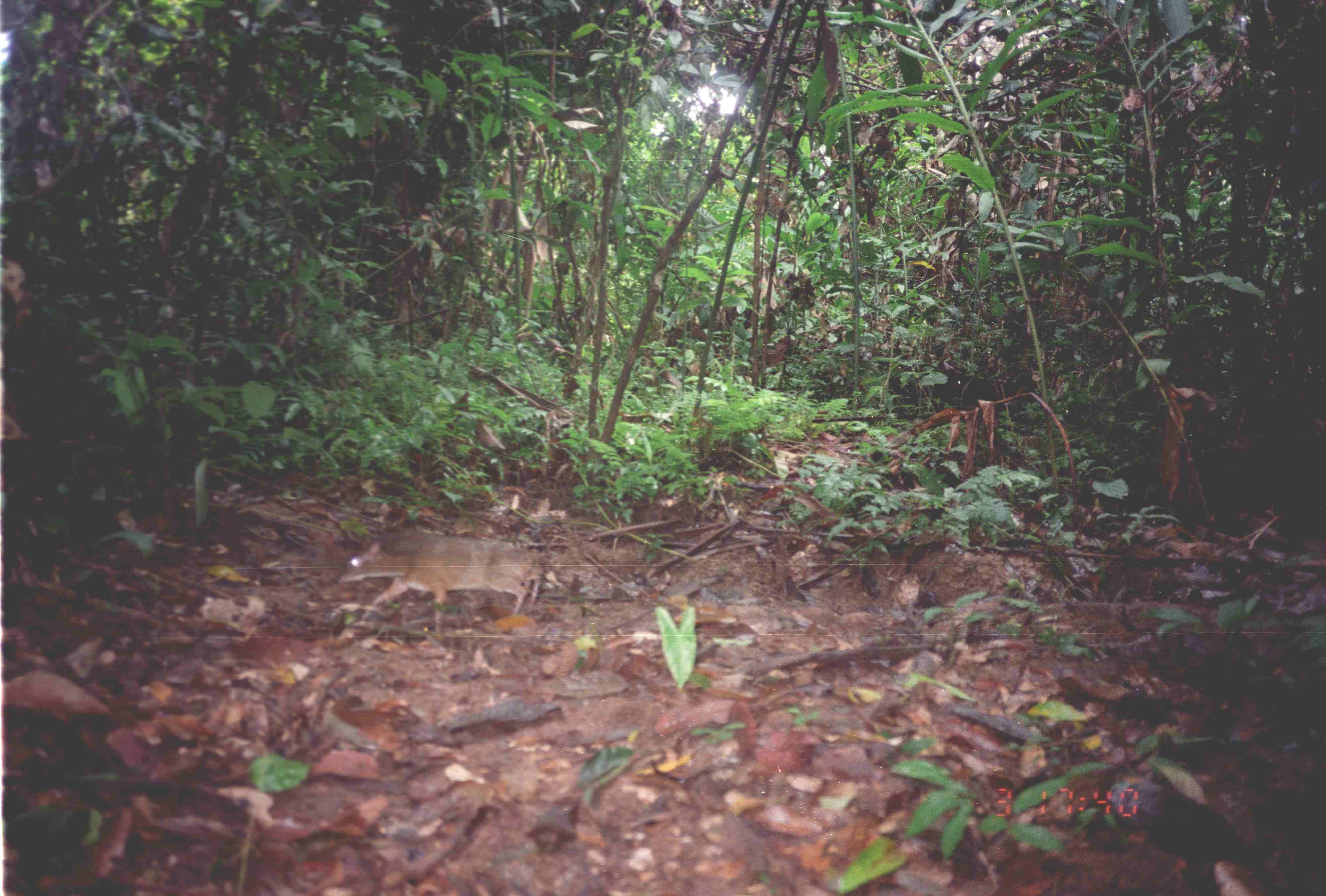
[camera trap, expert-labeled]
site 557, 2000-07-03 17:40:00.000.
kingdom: Animalia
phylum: Chordata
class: Mammalia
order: Artiodactyla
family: Tragulidae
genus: Tragulus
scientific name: Tragulus javanicus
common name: javan chevrotain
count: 1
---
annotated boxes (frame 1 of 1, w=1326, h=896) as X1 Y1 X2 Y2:
tragulus javanicus: 336 537 540 633